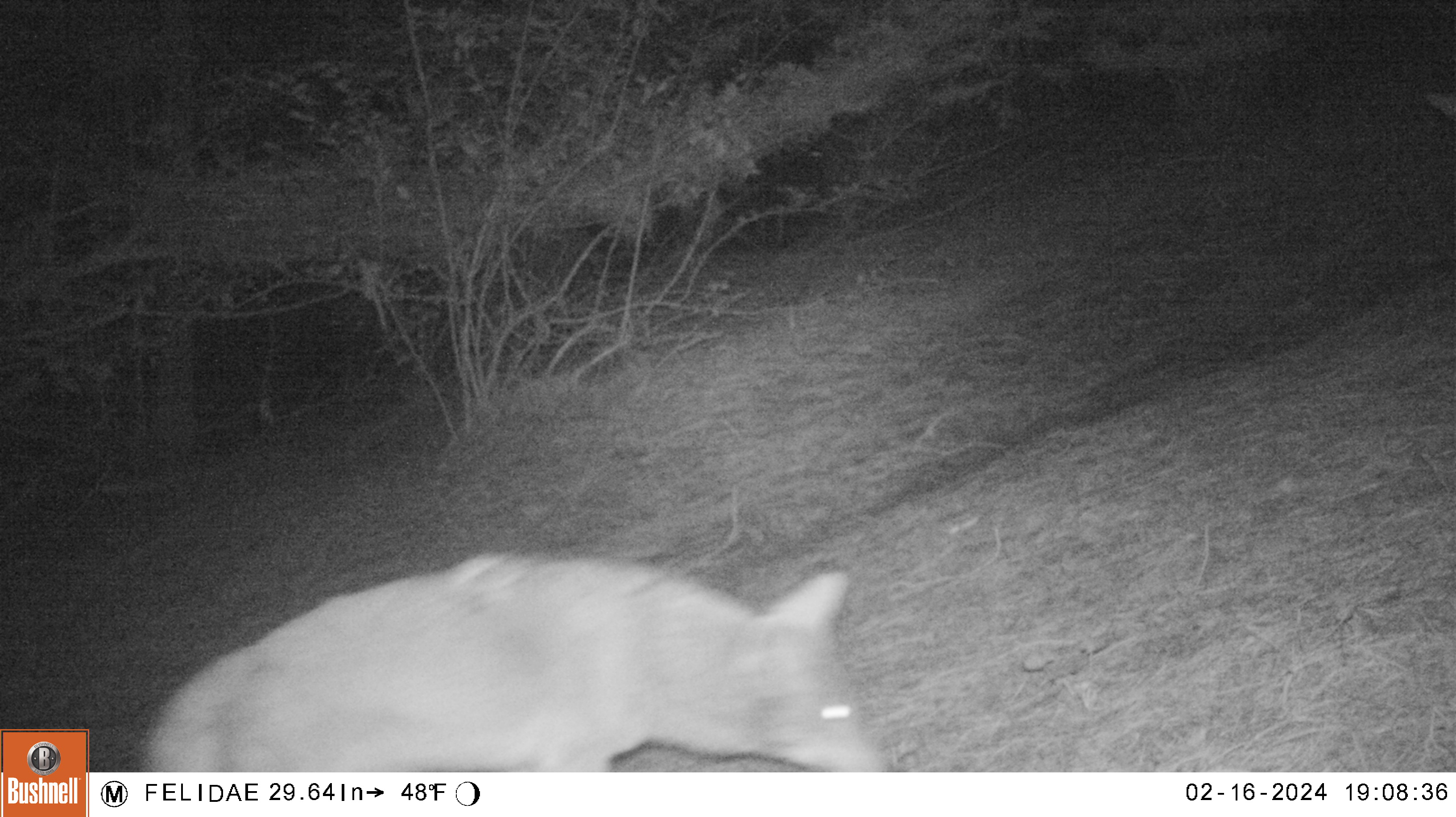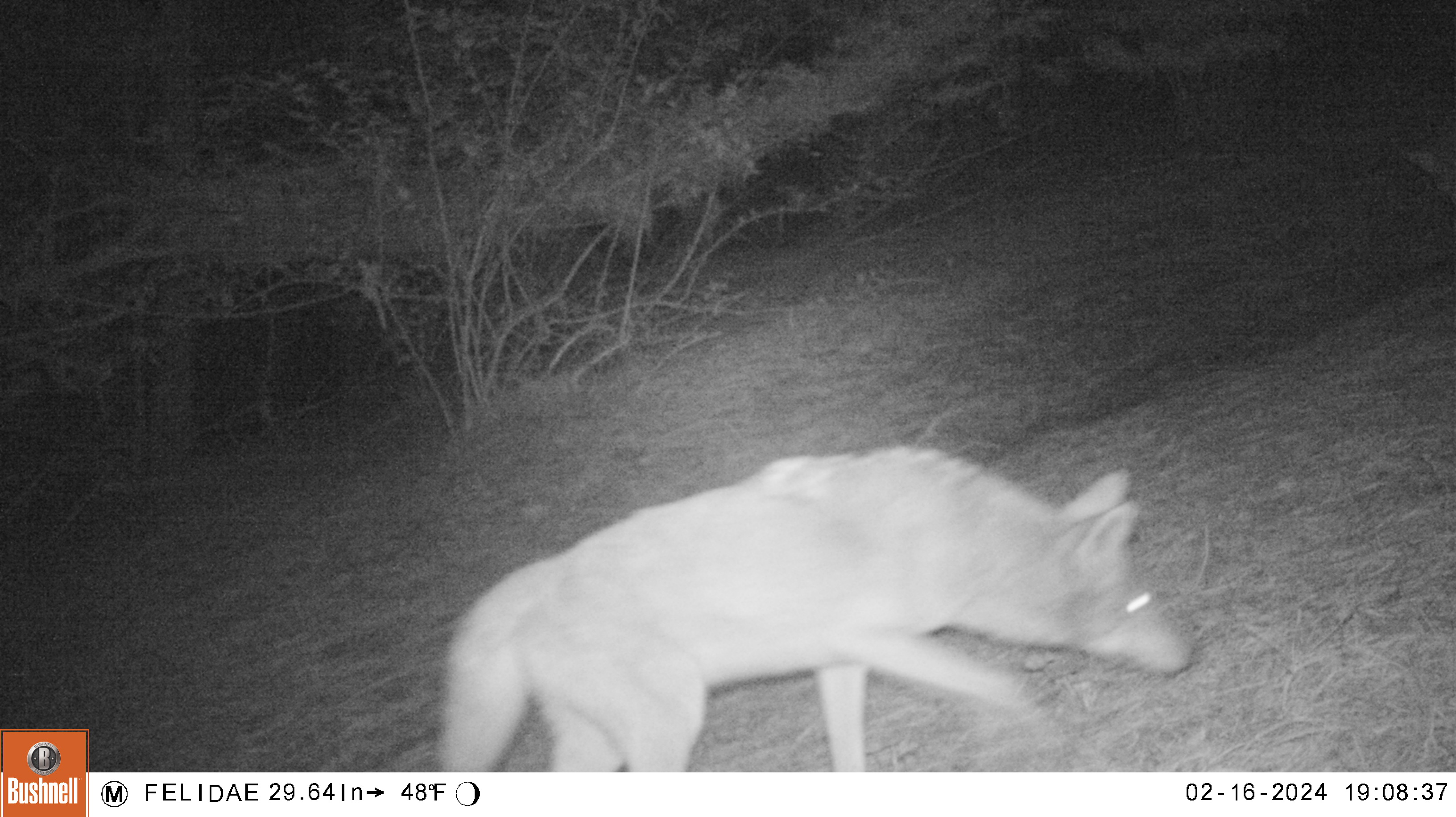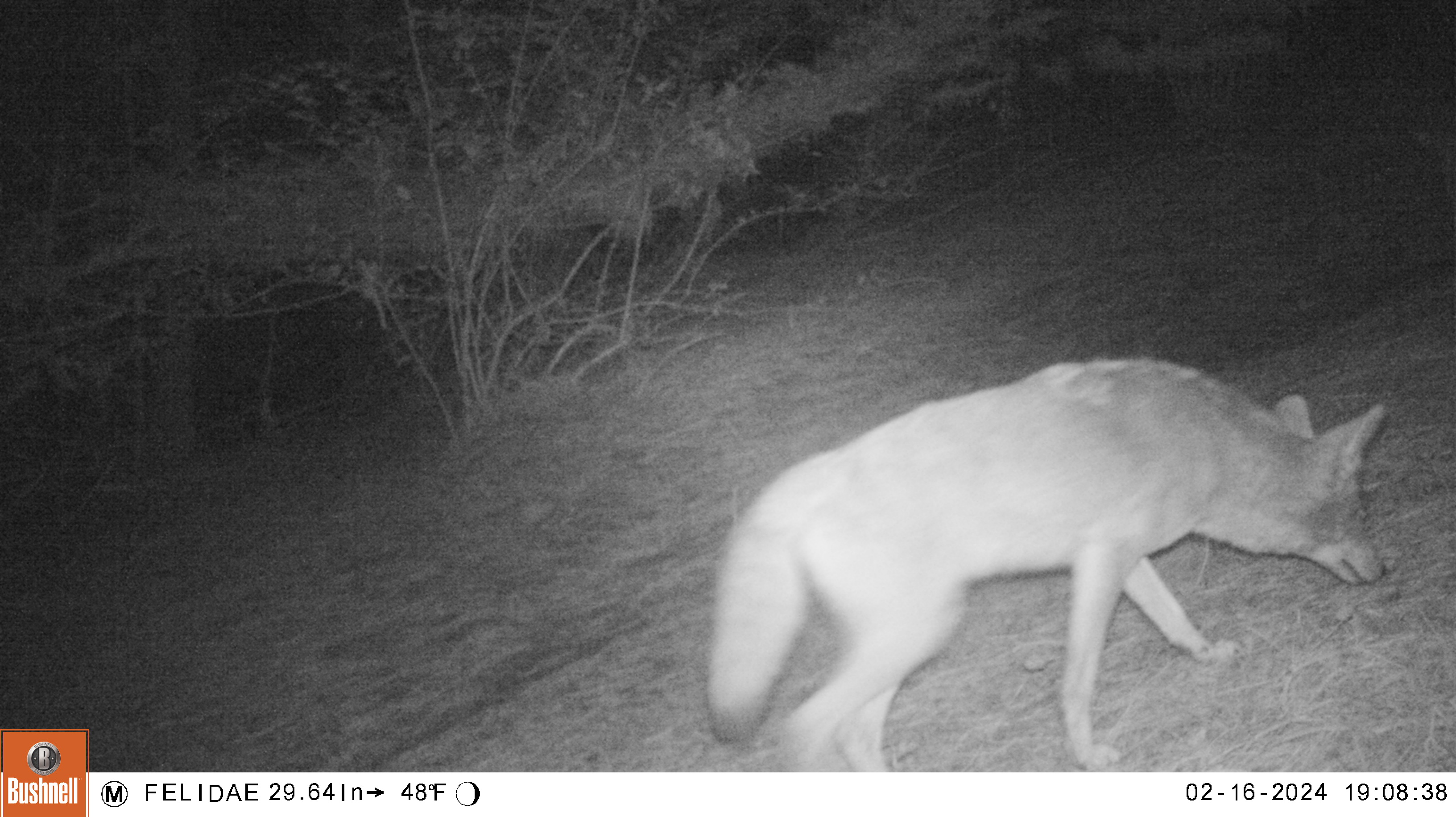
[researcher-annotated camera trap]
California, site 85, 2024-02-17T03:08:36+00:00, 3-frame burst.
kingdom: Animalia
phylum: Chordata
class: Mammalia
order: Carnivora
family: Canidae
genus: Canis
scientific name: Canis latrans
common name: coyote